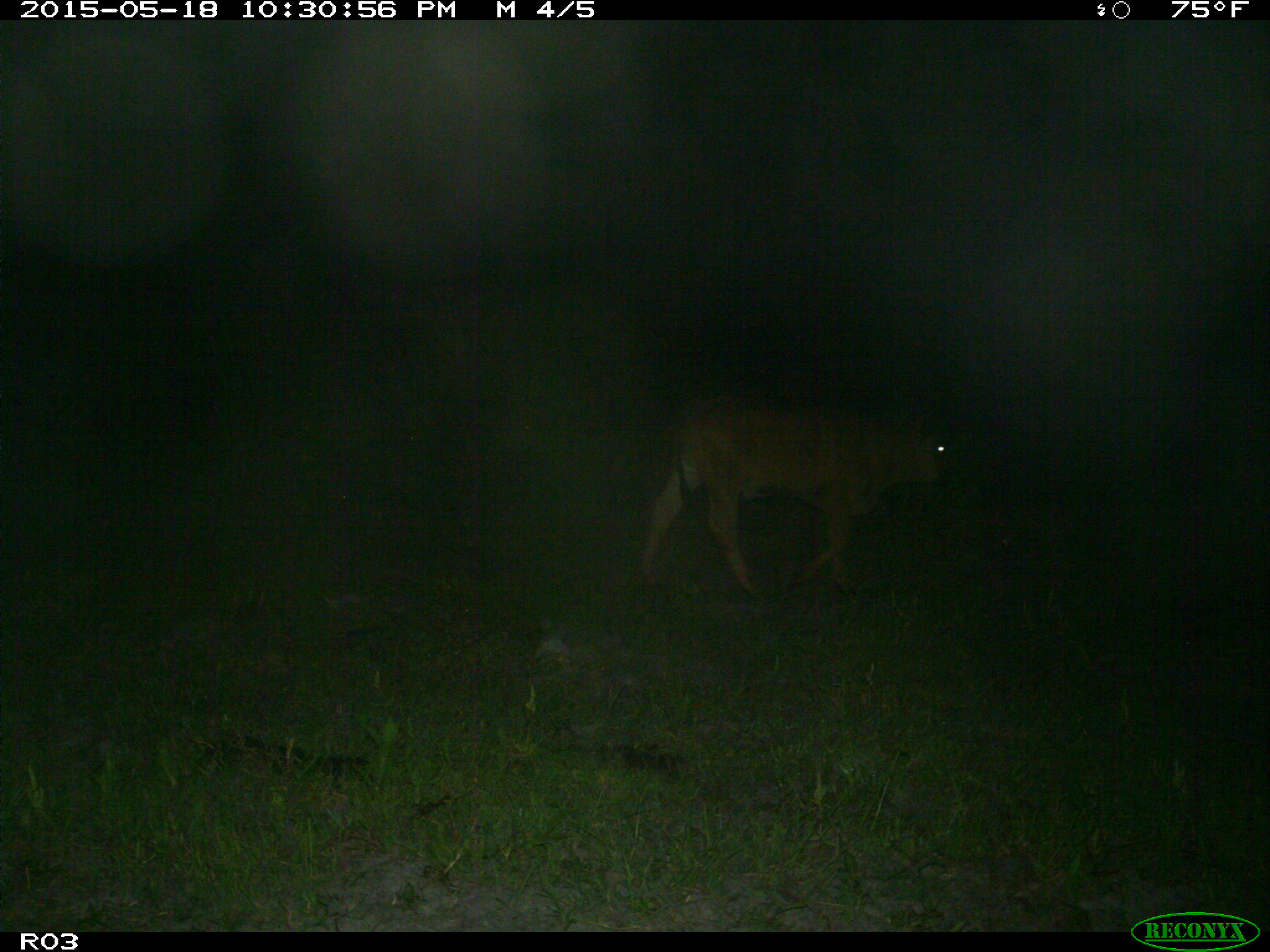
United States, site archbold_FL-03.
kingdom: Animalia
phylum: Chordata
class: Mammalia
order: Artiodactyla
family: Bovidae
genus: Bos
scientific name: Bos taurus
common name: domestic cow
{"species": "Bos taurus (domestic cow)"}